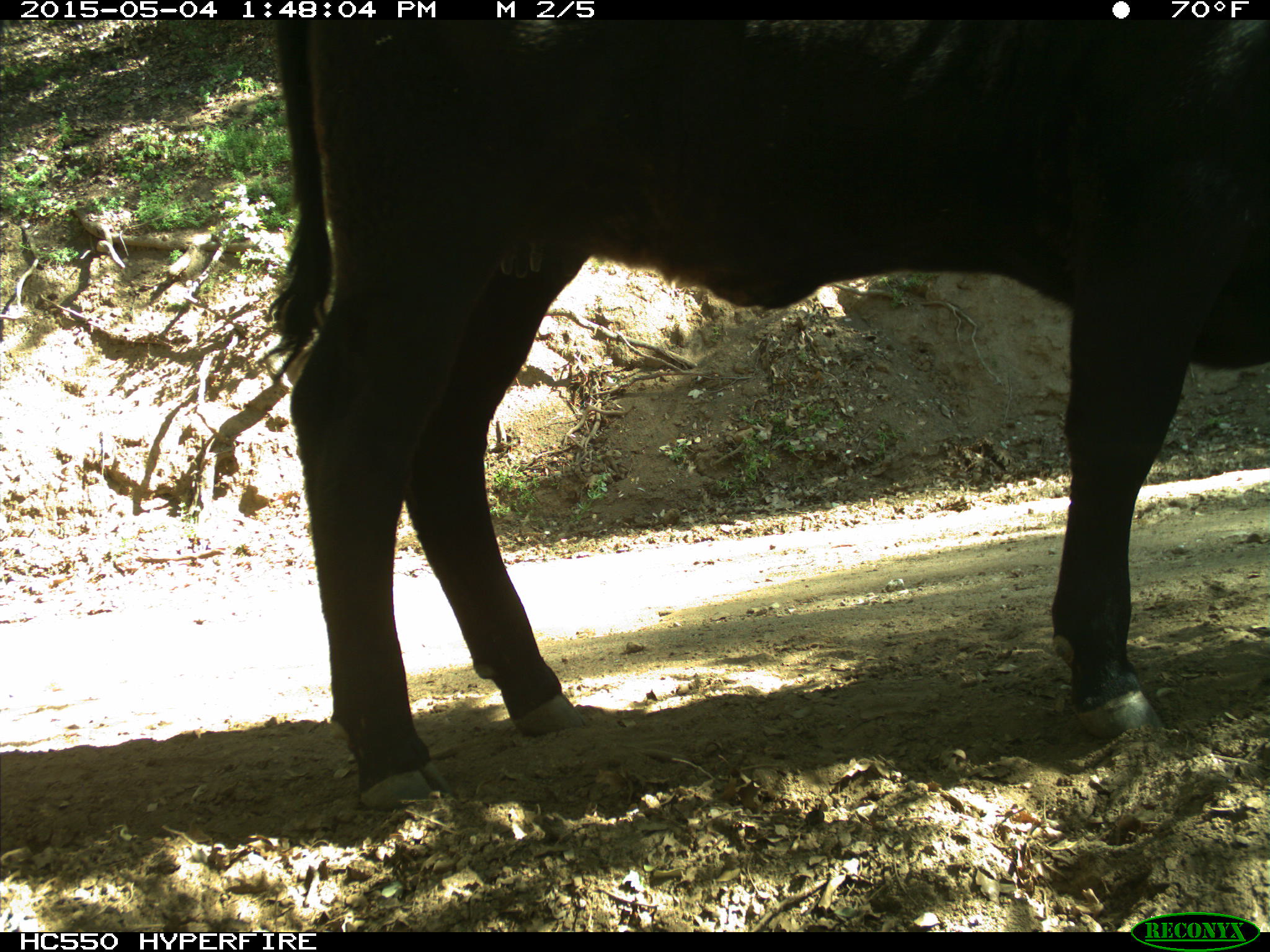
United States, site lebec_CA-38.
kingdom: Animalia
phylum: Chordata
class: Mammalia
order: Artiodactyla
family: Bovidae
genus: Bos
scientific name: Bos taurus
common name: domestic cow